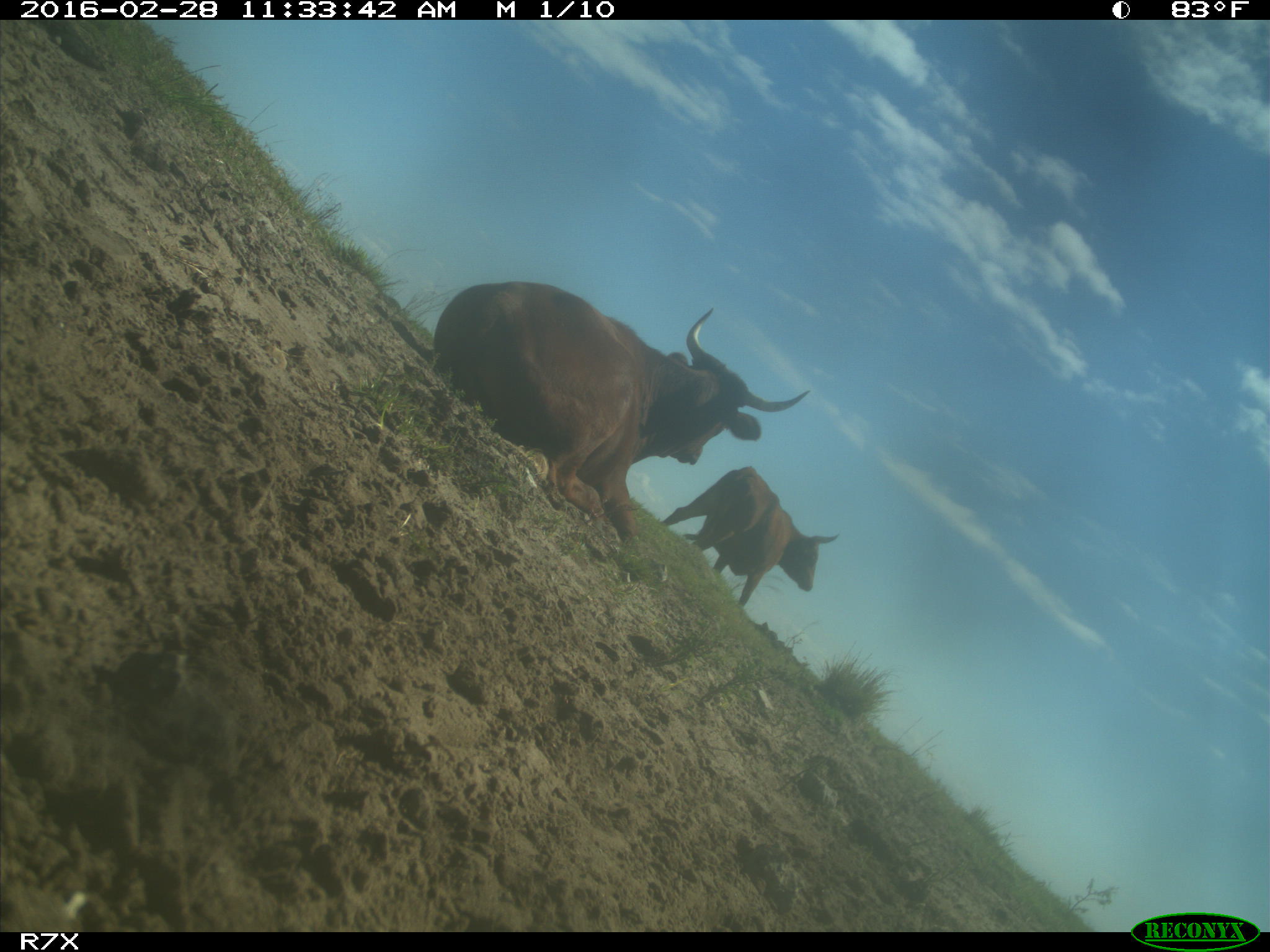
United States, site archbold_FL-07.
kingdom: Animalia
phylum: Chordata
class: Mammalia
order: Artiodactyla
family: Bovidae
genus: Bos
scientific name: Bos taurus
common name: domestic cow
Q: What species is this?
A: Bos taurus (domestic cow).